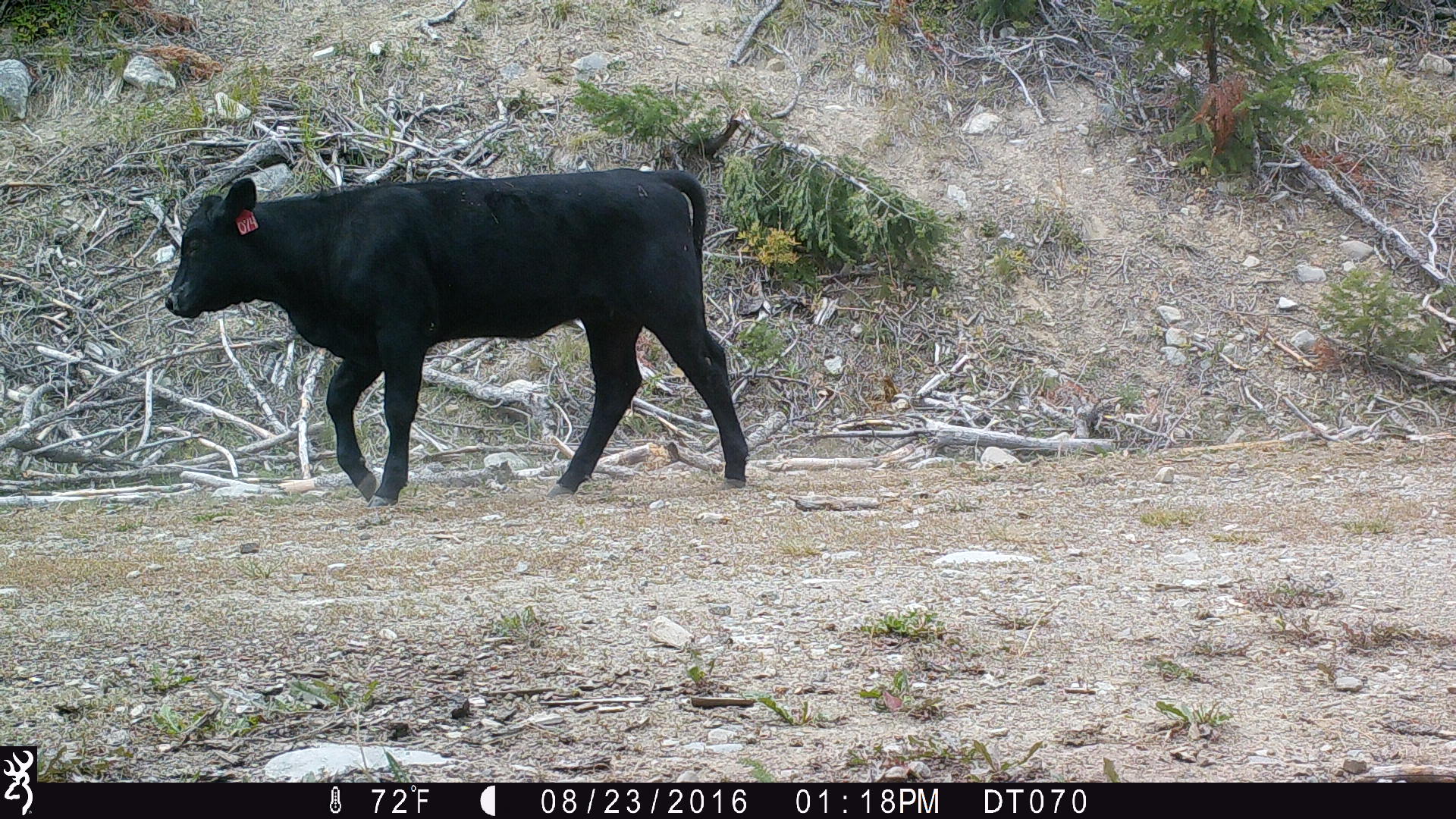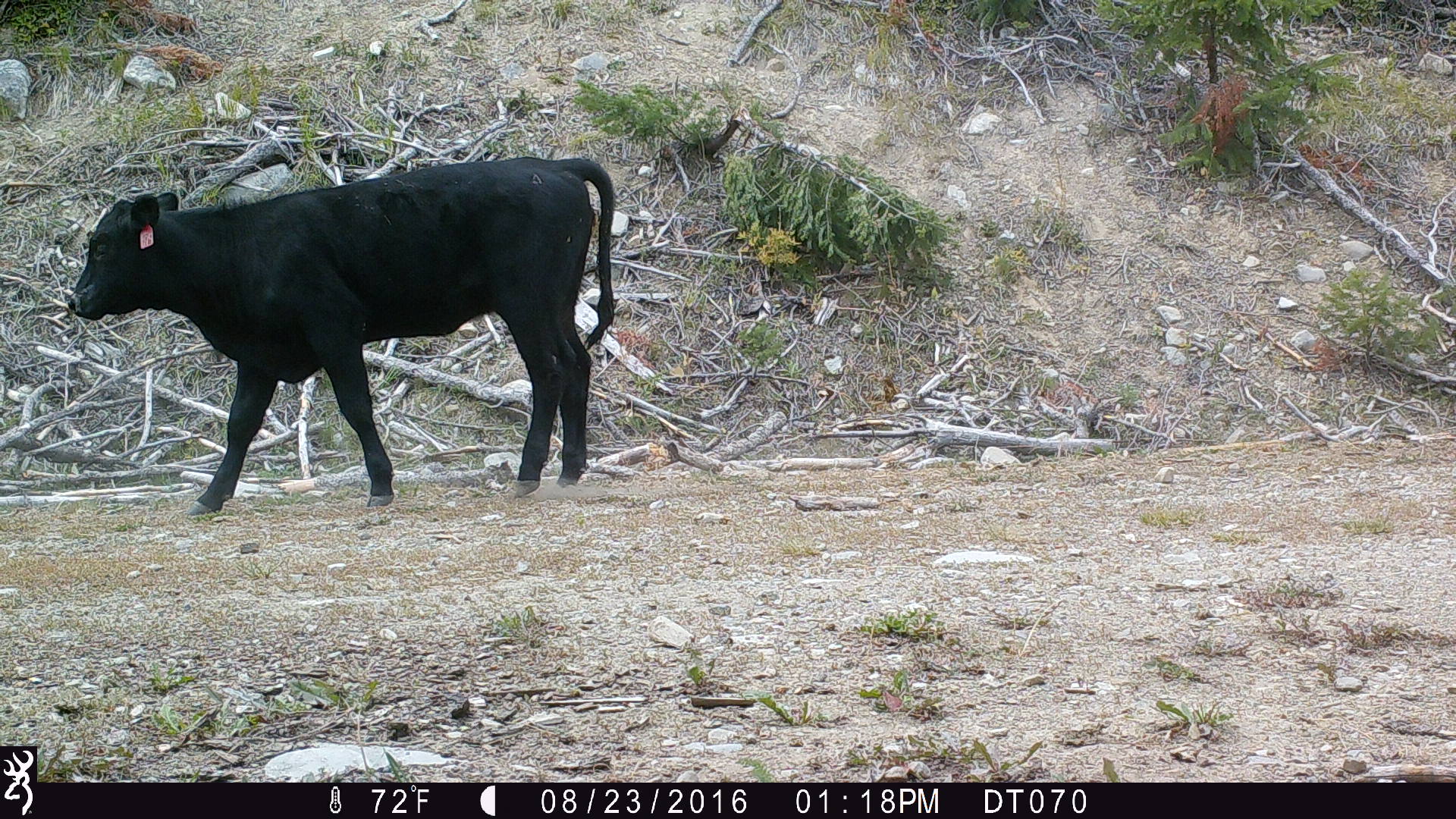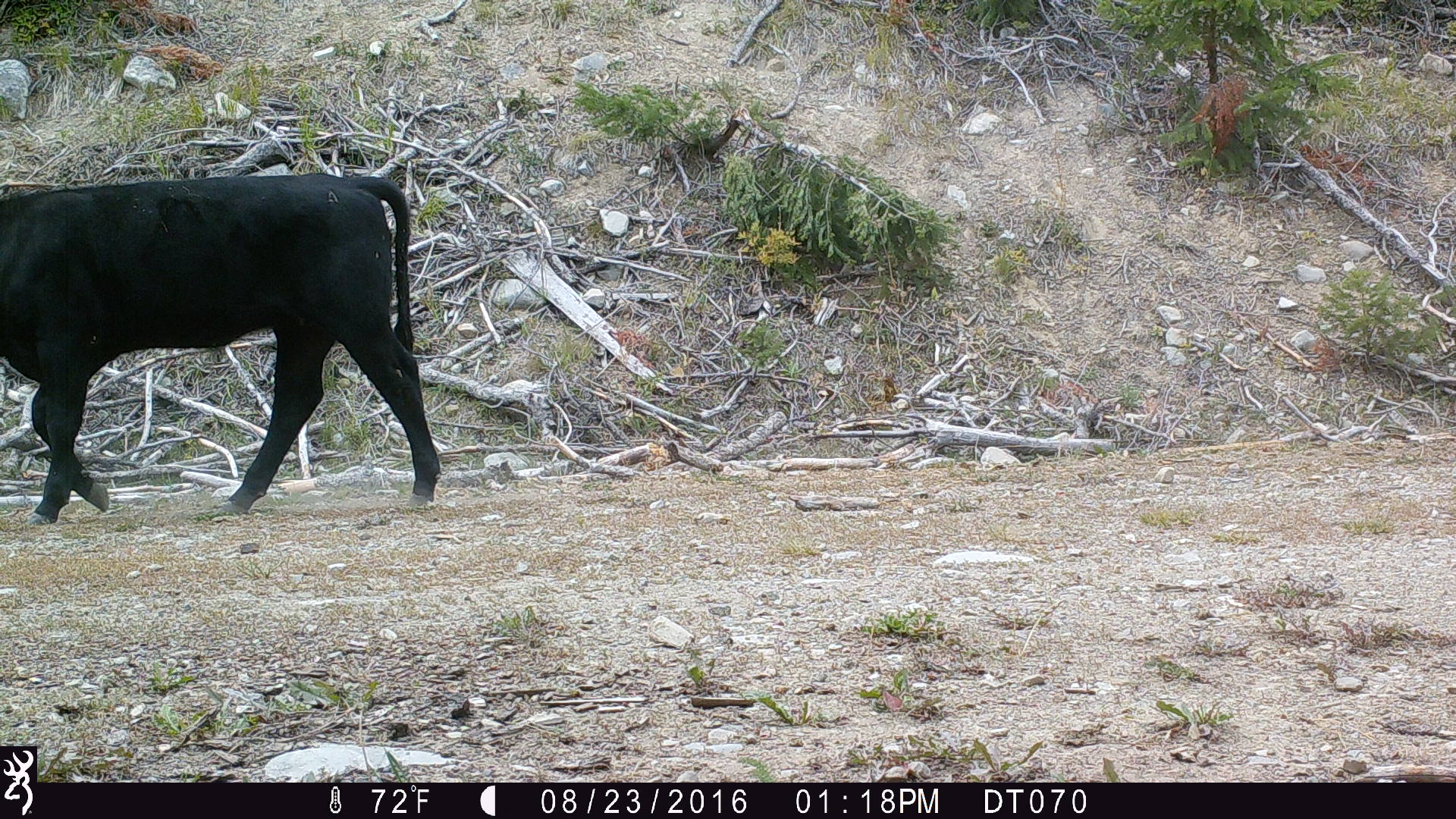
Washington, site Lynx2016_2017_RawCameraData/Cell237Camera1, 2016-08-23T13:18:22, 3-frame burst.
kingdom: Animalia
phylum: Chordata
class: Mammalia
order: Artiodactyla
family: Bovidae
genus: Bos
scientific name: Bos taurus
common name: domestic cattle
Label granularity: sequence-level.